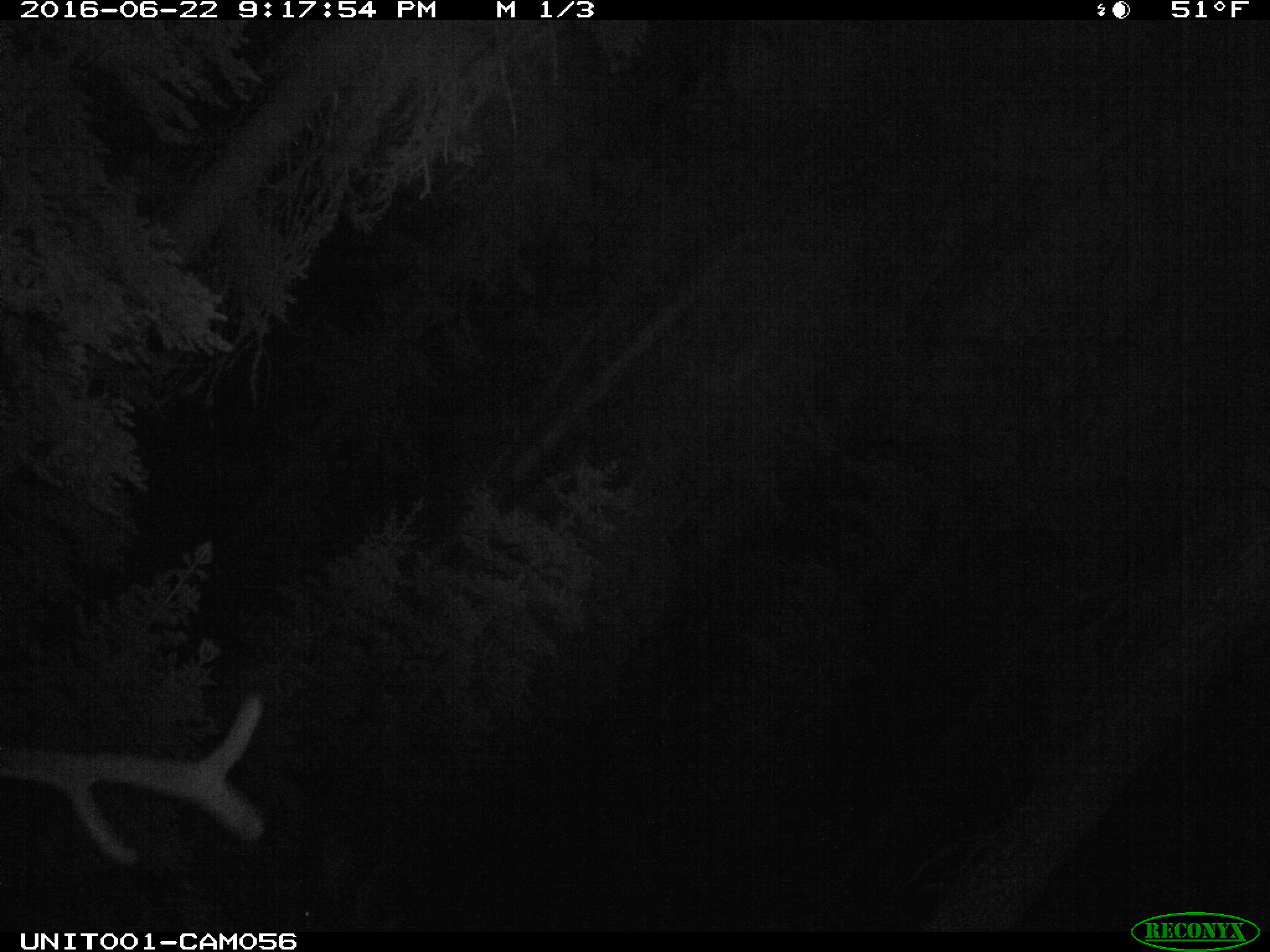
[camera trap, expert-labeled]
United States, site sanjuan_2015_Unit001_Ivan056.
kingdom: Animalia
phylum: Chordata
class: Mammalia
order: Artiodactyla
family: Cervidae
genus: Cervus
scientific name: Cervus elaphus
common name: red deer